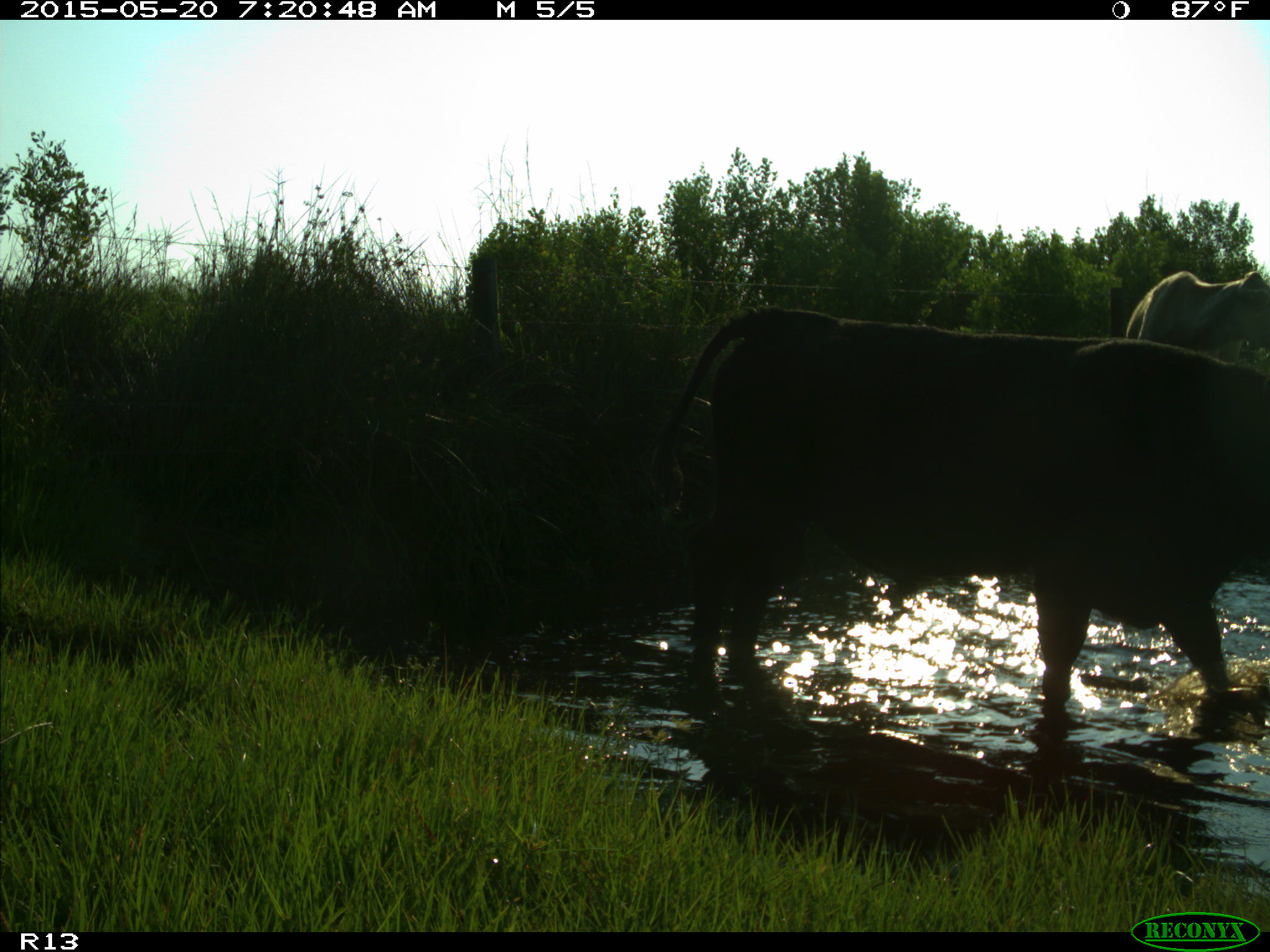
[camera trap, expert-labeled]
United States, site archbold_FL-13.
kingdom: Animalia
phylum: Chordata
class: Mammalia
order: Artiodactyla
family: Bovidae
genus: Bos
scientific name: Bos taurus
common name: domestic cow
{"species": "Bos taurus (domestic cow)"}